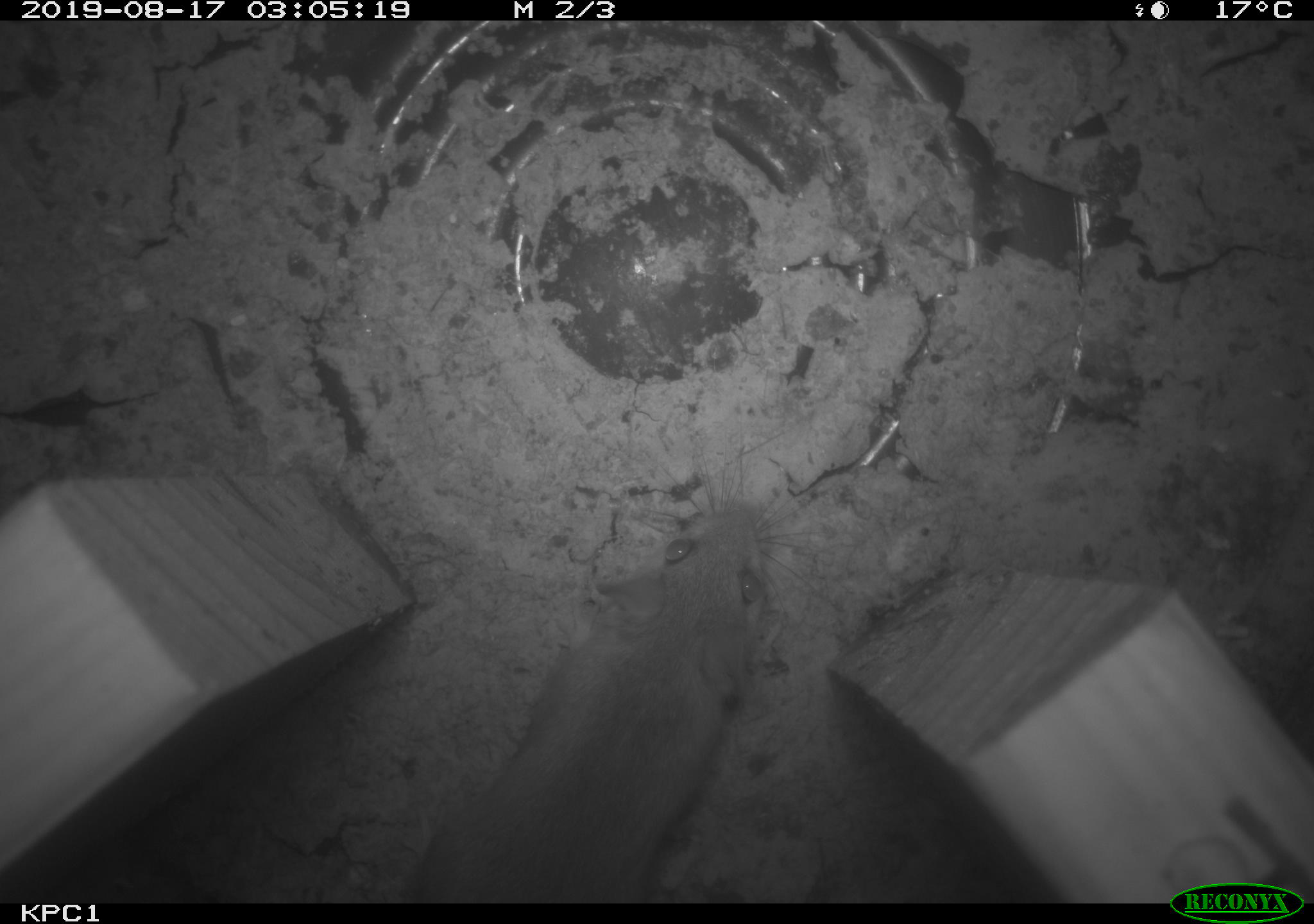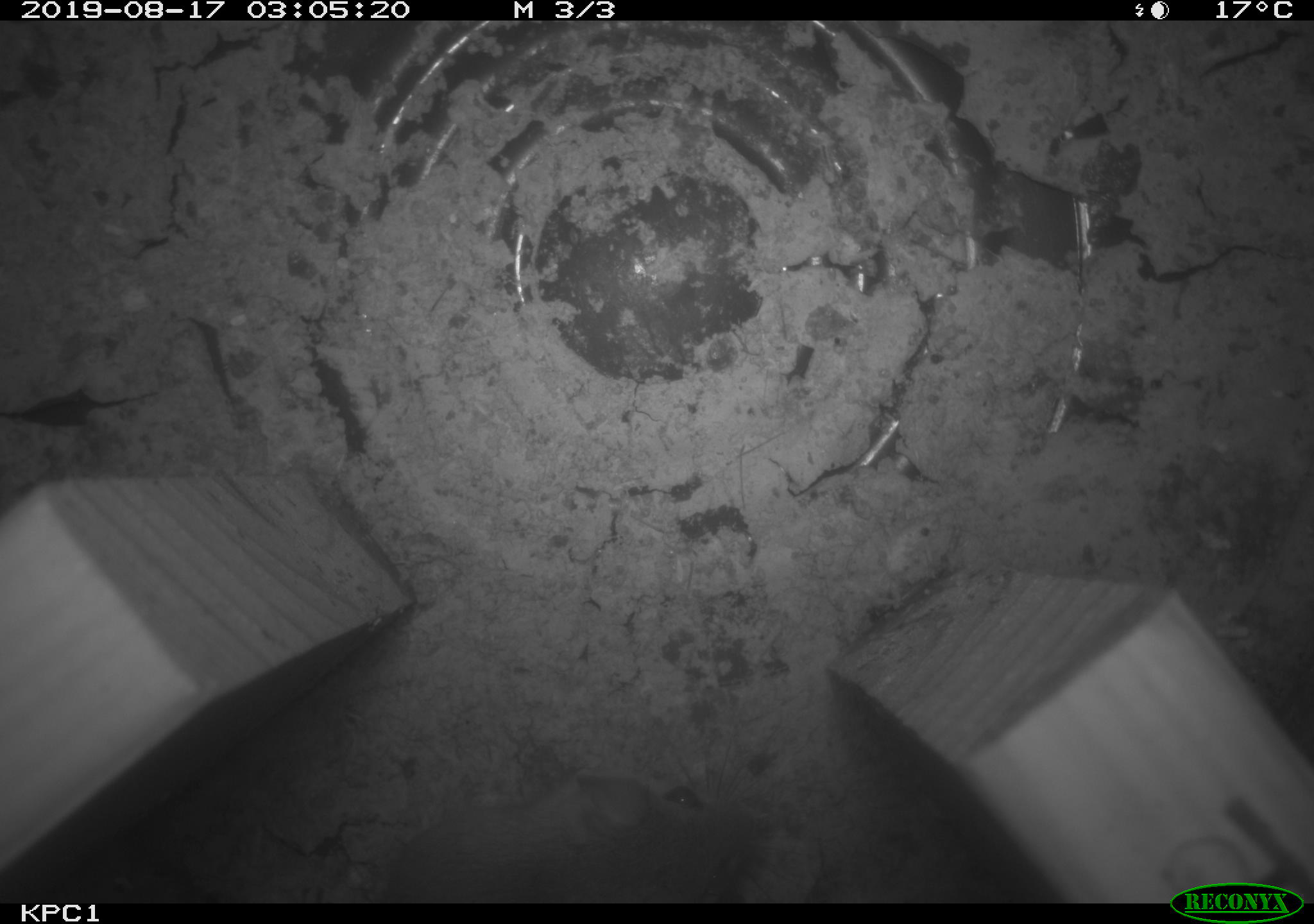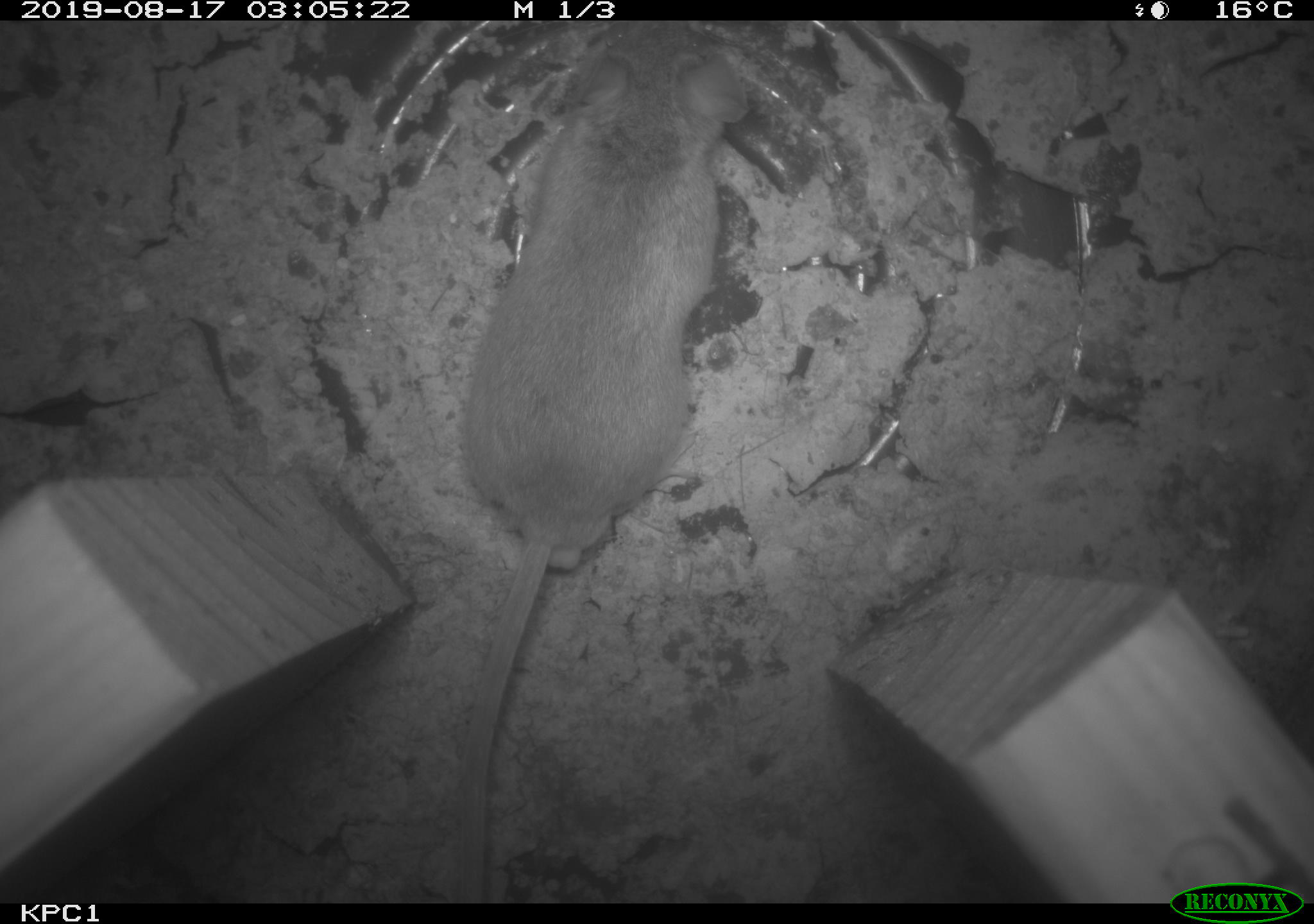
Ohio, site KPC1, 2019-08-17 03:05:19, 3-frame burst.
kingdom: Animalia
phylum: Chordata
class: Mammalia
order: Rodentia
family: Cricetidae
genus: Peromyscus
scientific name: Peromyscus leucopus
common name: white-footed mouse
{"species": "white-footed mouse (Peromyscus leucopus)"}